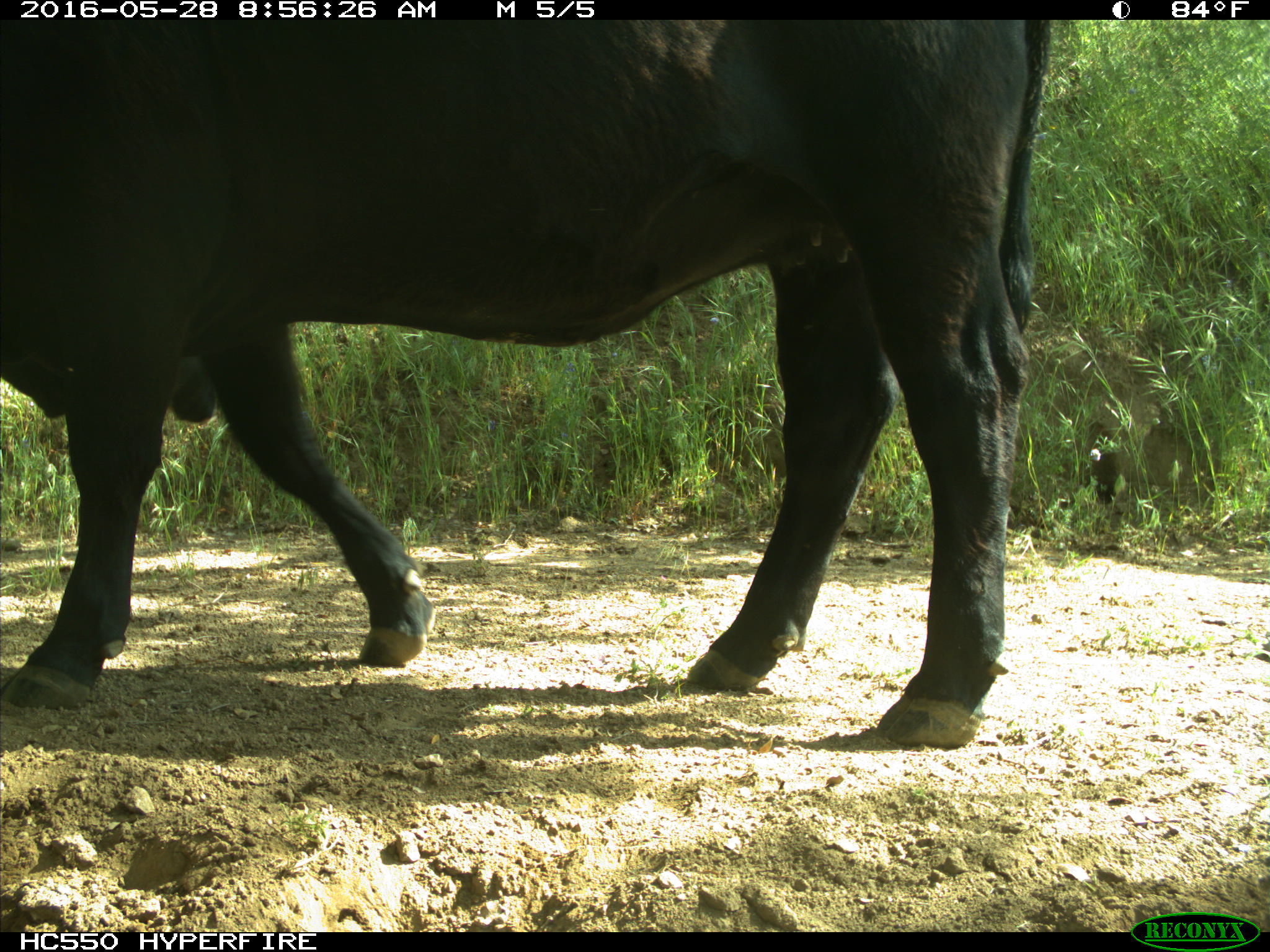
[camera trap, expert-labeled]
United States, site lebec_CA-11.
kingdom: Animalia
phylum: Chordata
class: Mammalia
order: Artiodactyla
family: Bovidae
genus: Bos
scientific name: Bos taurus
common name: domestic cow